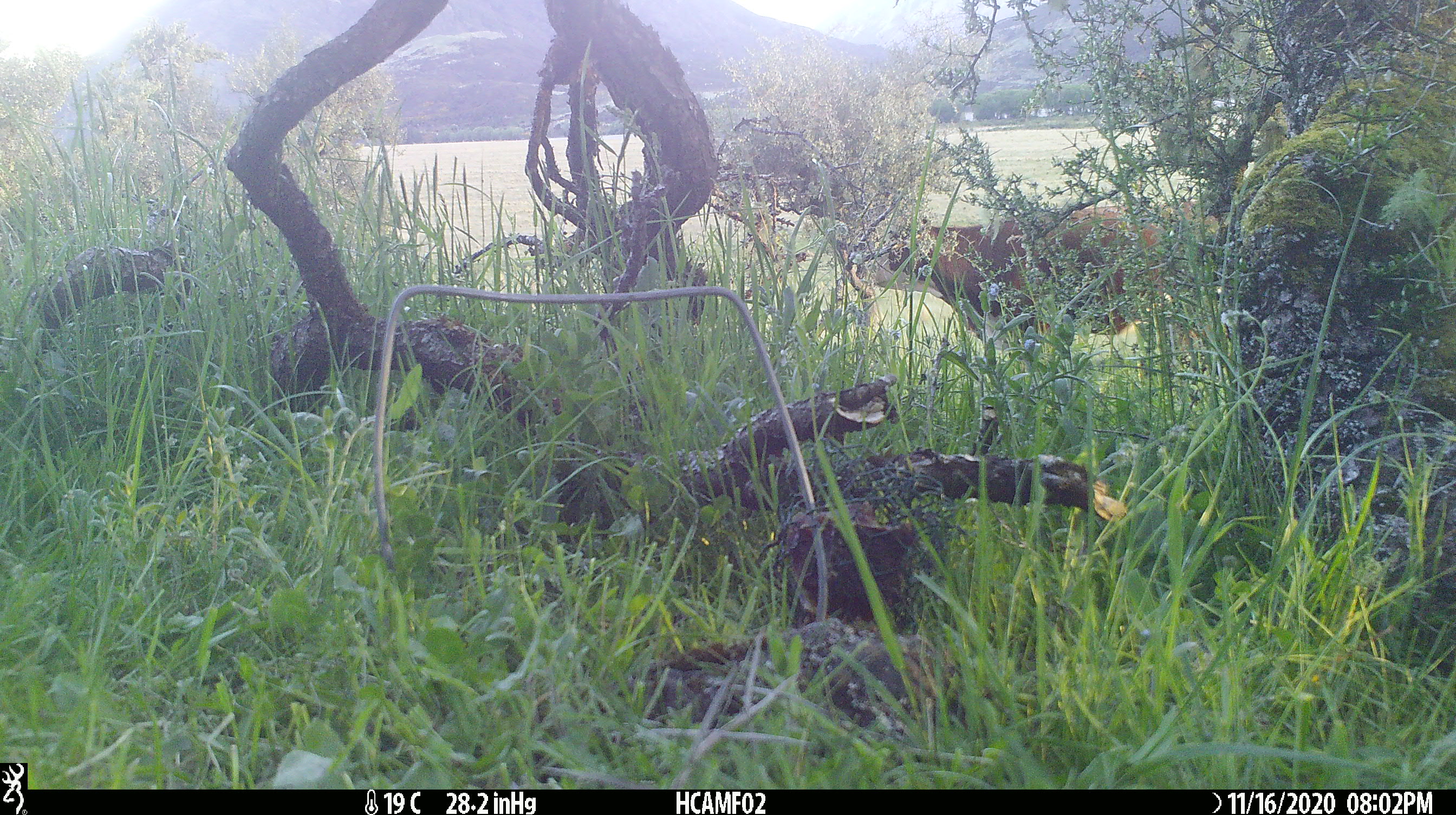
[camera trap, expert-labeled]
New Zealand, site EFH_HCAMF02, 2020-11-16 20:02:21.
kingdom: Animalia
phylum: Chordata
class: Mammalia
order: Artiodactyla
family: Bovidae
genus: Bos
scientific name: Bos taurus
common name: domestic cow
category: cow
Cow (domestic cow) (Bos taurus).